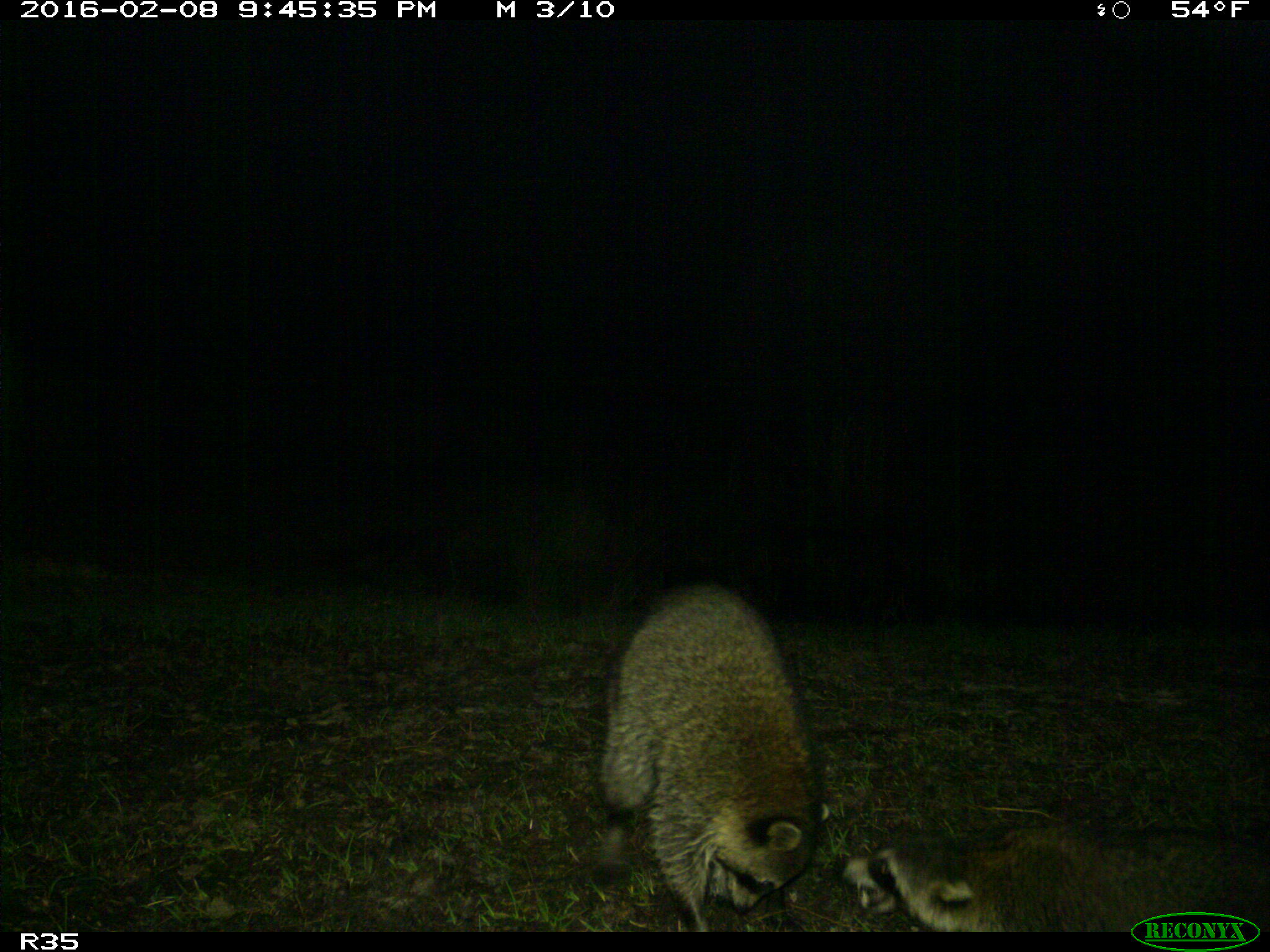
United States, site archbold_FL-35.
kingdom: Animalia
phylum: Chordata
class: Mammalia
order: Carnivora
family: Procyonidae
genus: Procyon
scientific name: Procyon lotor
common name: common raccoon